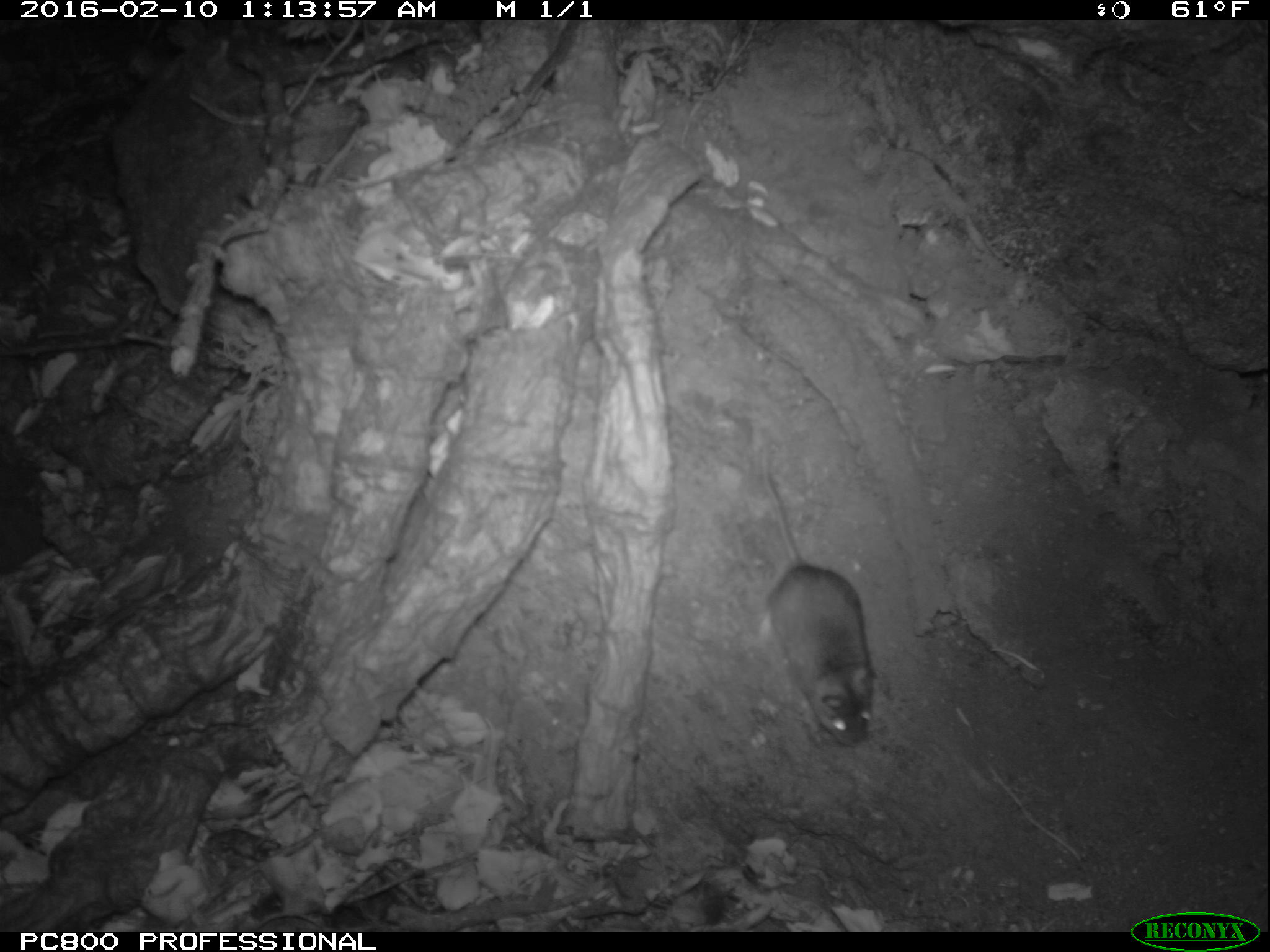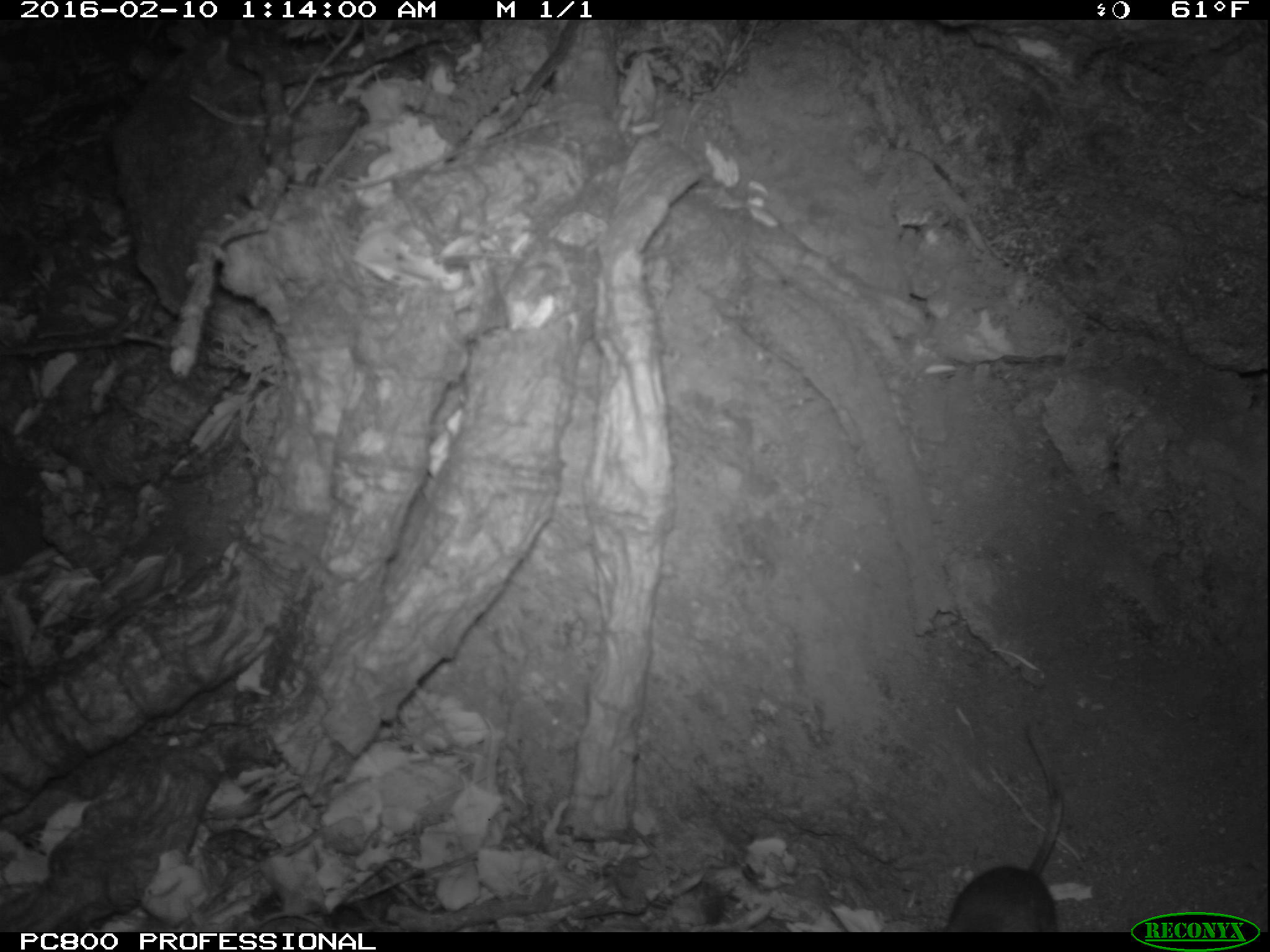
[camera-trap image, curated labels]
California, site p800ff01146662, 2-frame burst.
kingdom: Animalia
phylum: Chordata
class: Mammalia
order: Rodentia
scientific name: Rodentia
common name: rodent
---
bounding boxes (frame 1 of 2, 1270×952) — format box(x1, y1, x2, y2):
rodent: box(757, 454, 880, 749)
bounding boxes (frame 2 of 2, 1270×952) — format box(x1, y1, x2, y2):
rodent: box(940, 717, 1060, 934)